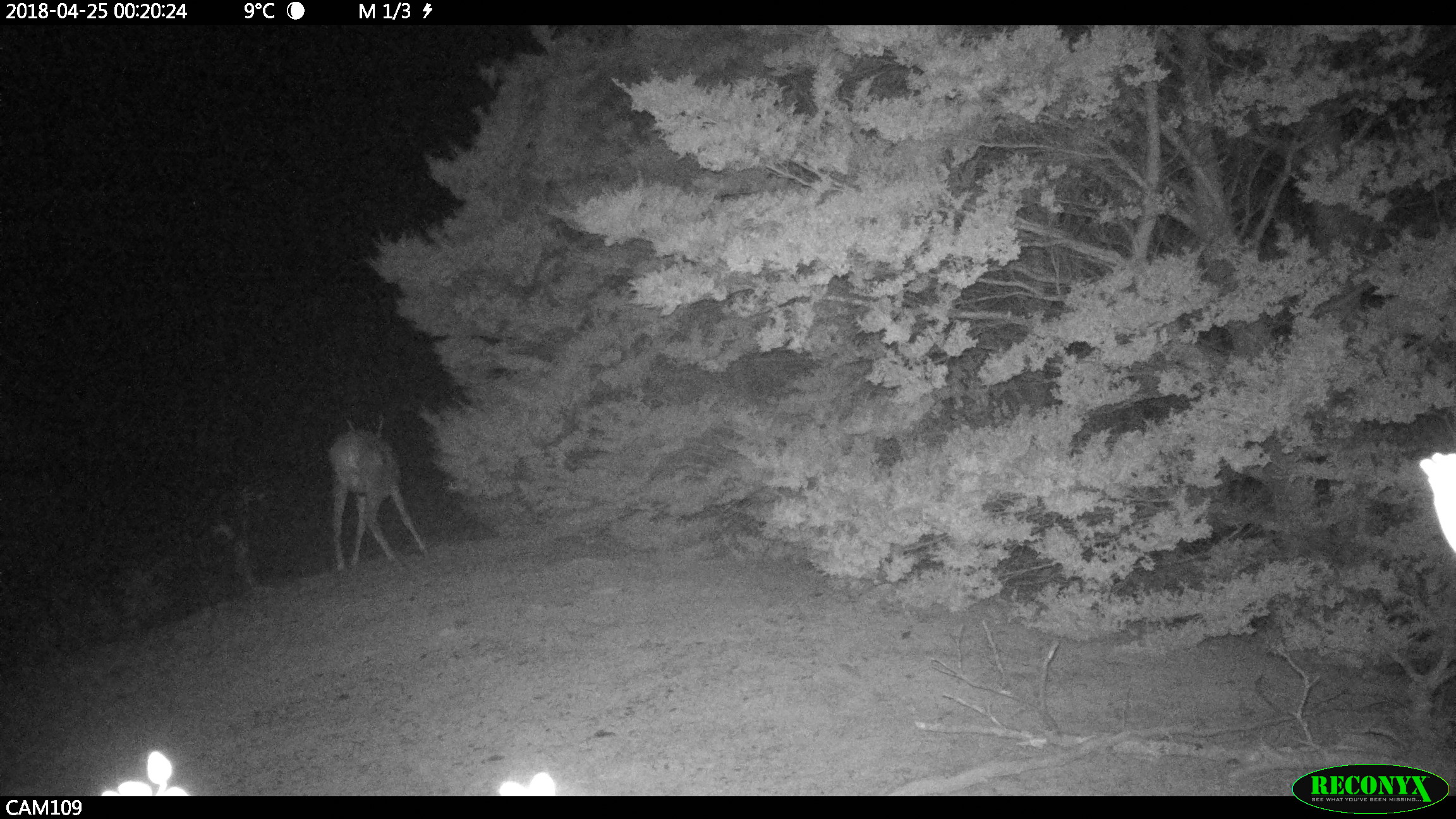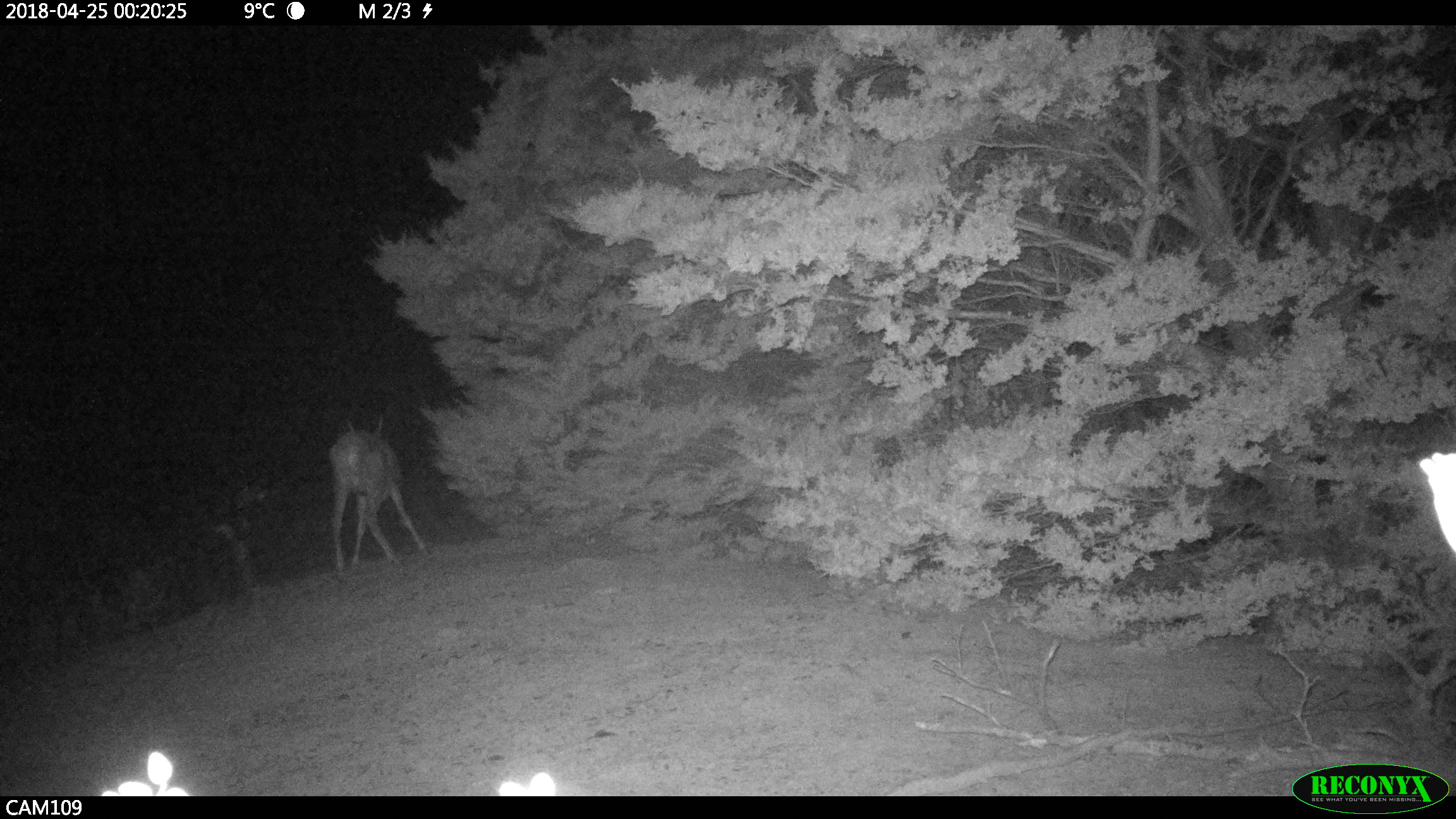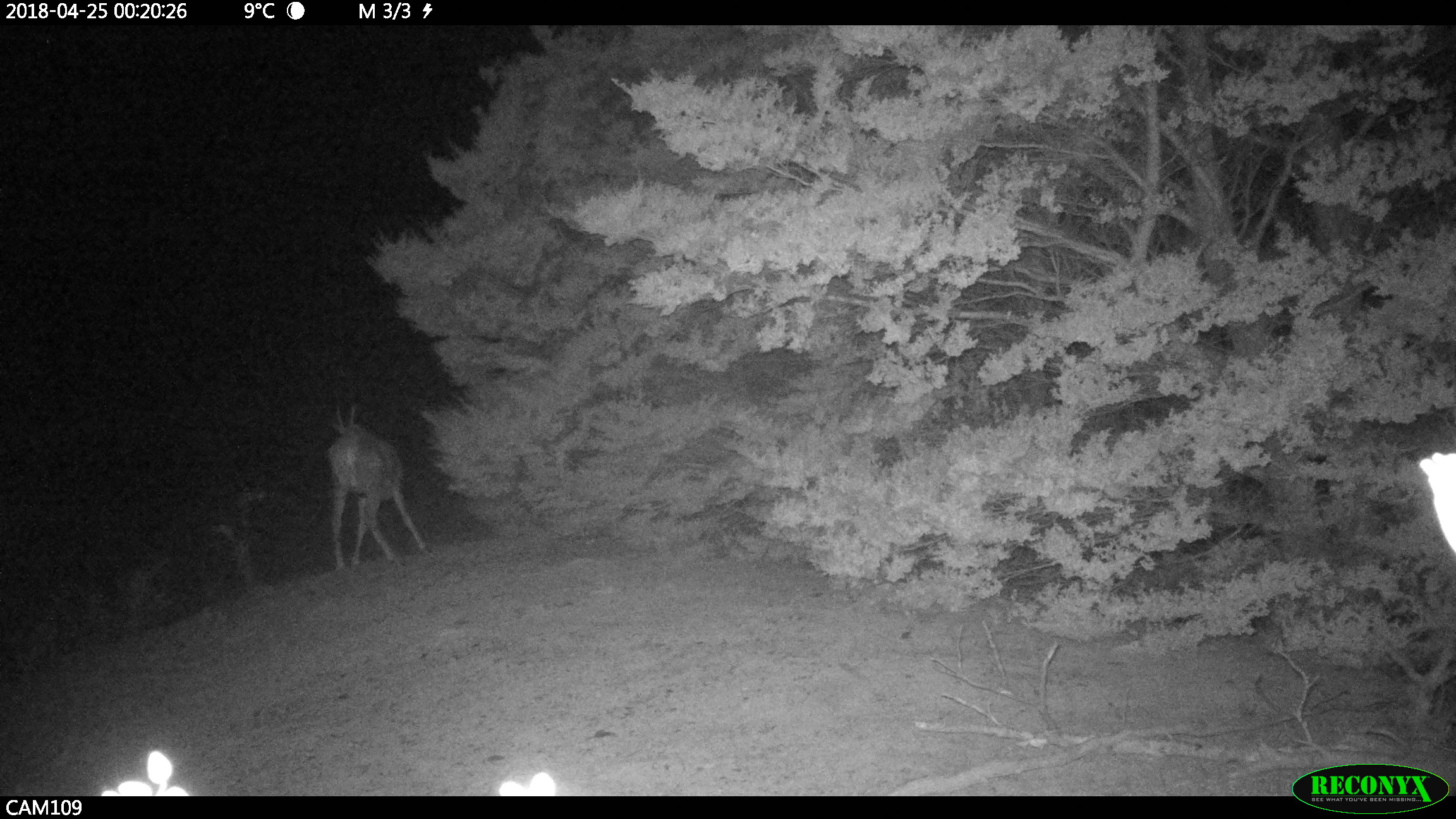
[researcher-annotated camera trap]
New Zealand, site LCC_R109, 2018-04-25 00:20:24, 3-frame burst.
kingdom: Animalia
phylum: Chordata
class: Mammalia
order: Artiodactyla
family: Cervidae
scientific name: Cervidae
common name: deer